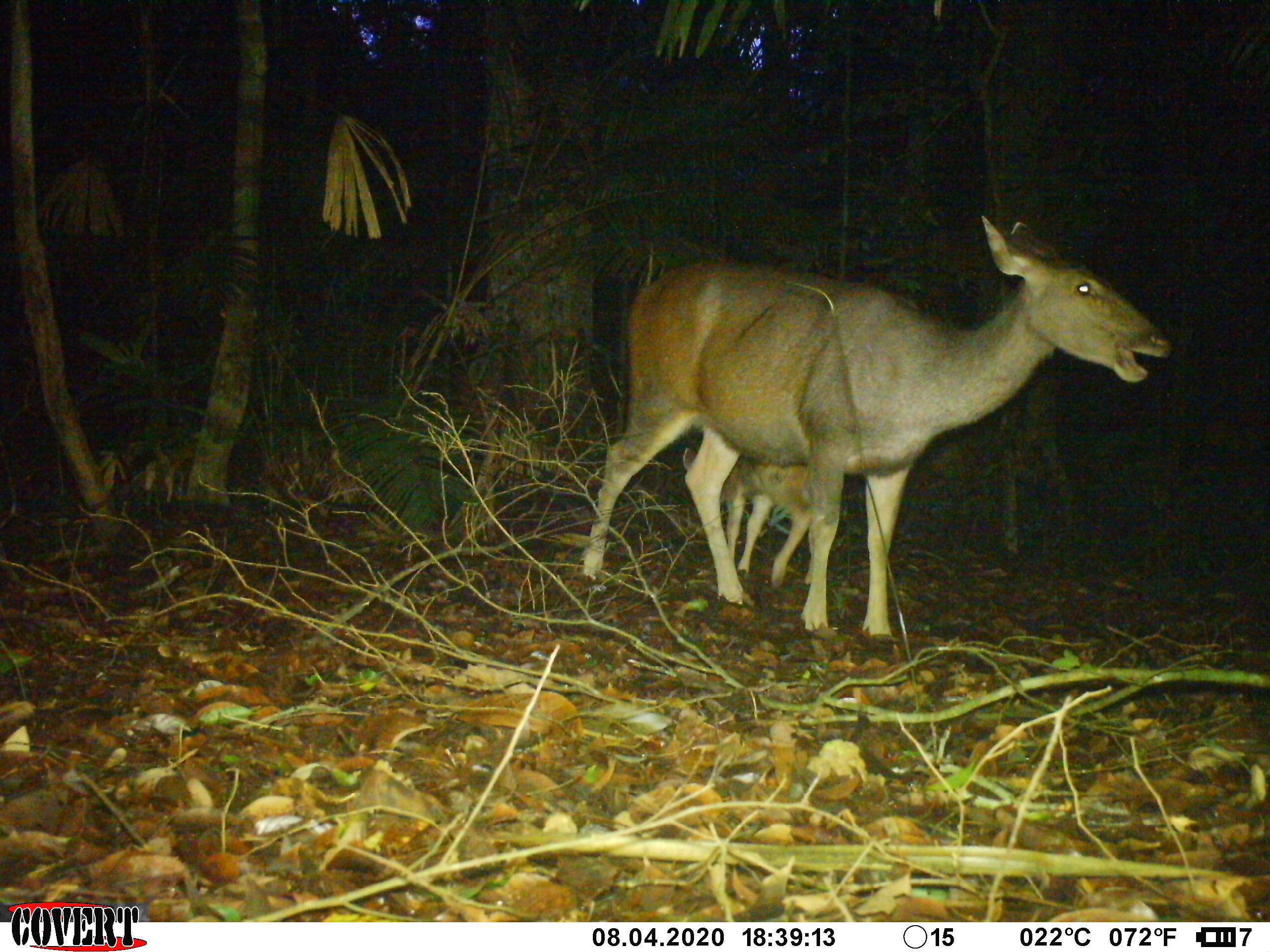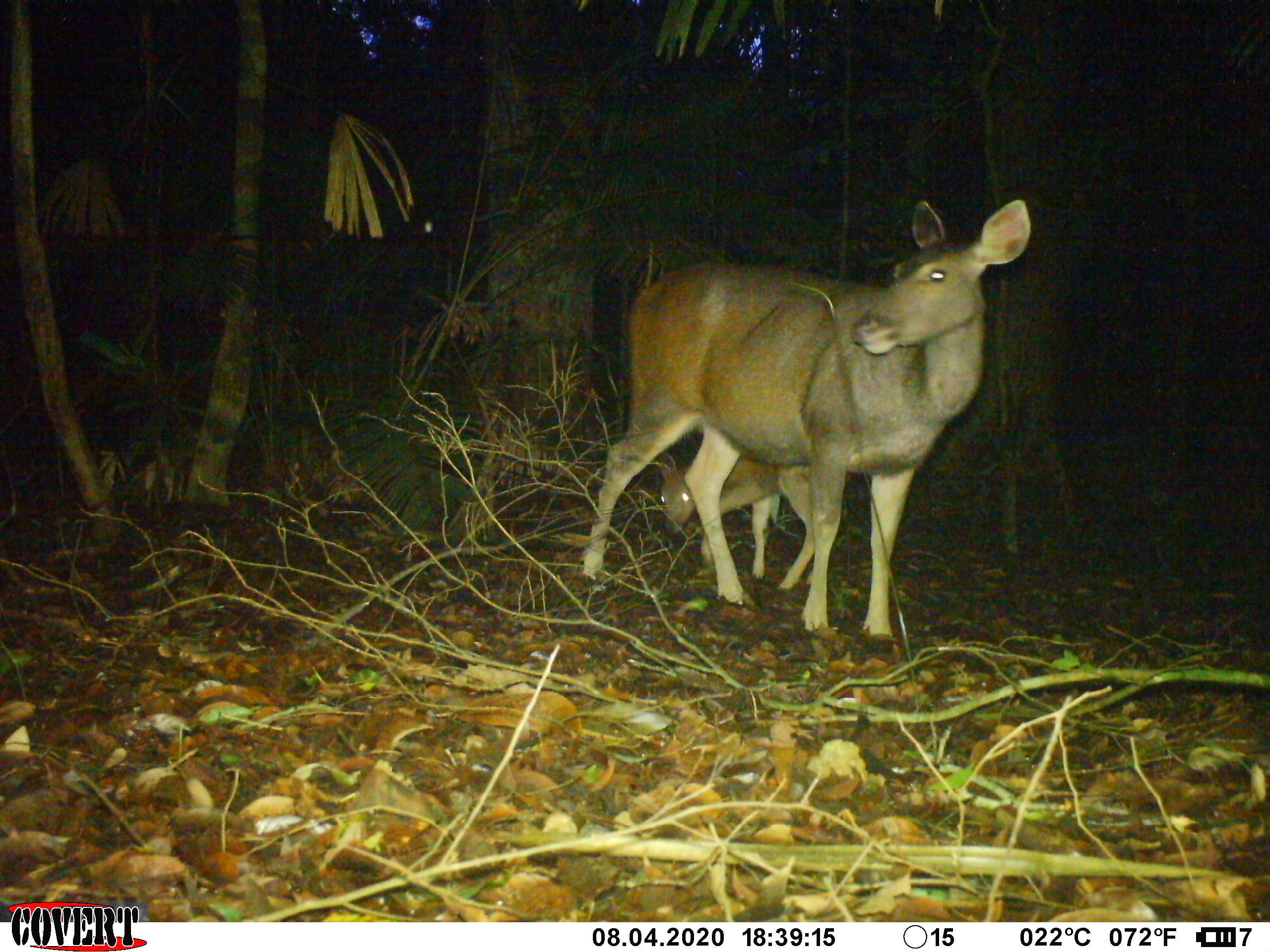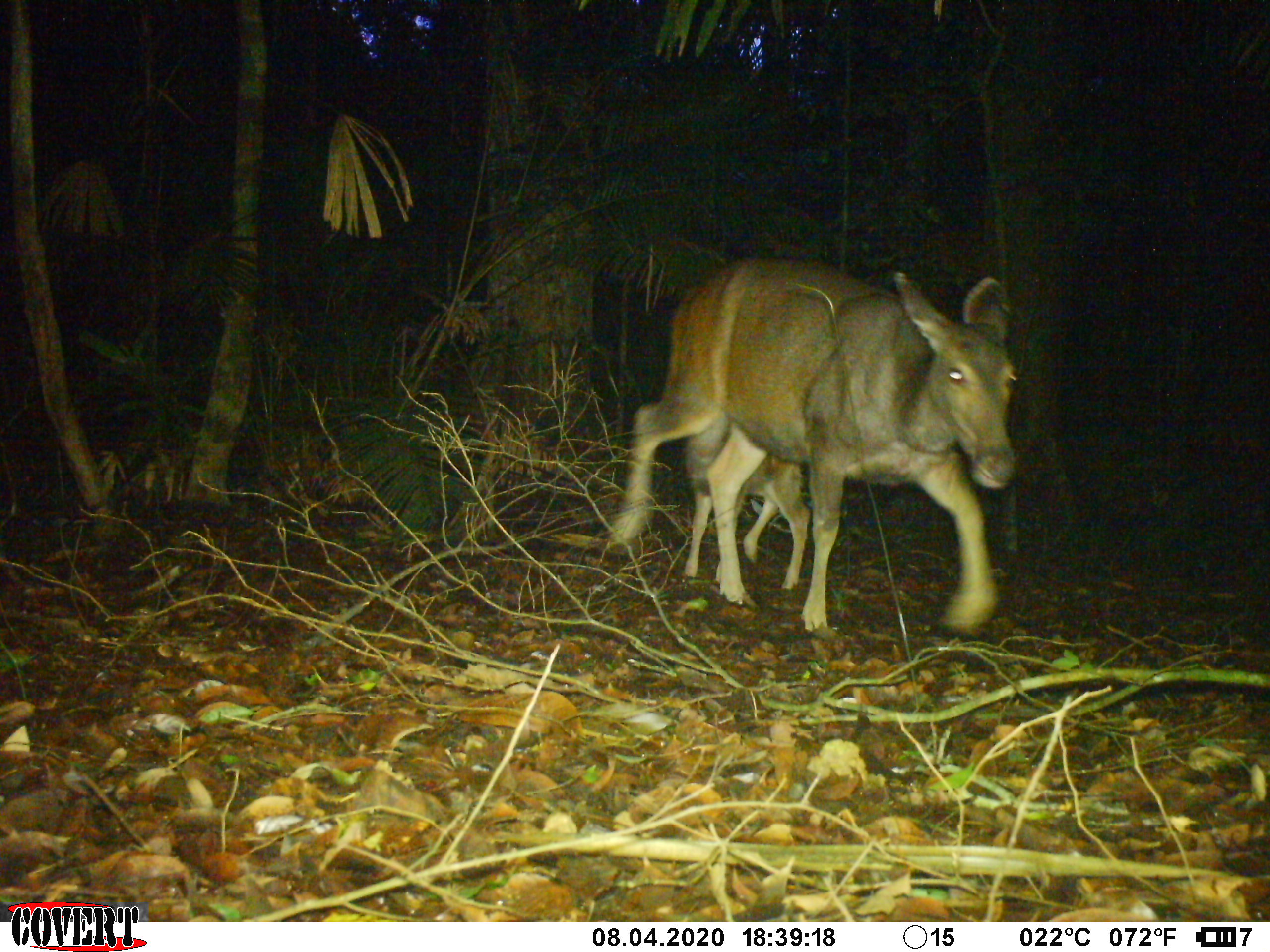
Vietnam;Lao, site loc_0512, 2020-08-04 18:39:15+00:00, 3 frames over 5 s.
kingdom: Animalia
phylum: Chordata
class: Mammalia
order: Artiodactyla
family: Cervidae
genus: Rusa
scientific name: Rusa unicolor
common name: sambar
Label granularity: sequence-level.